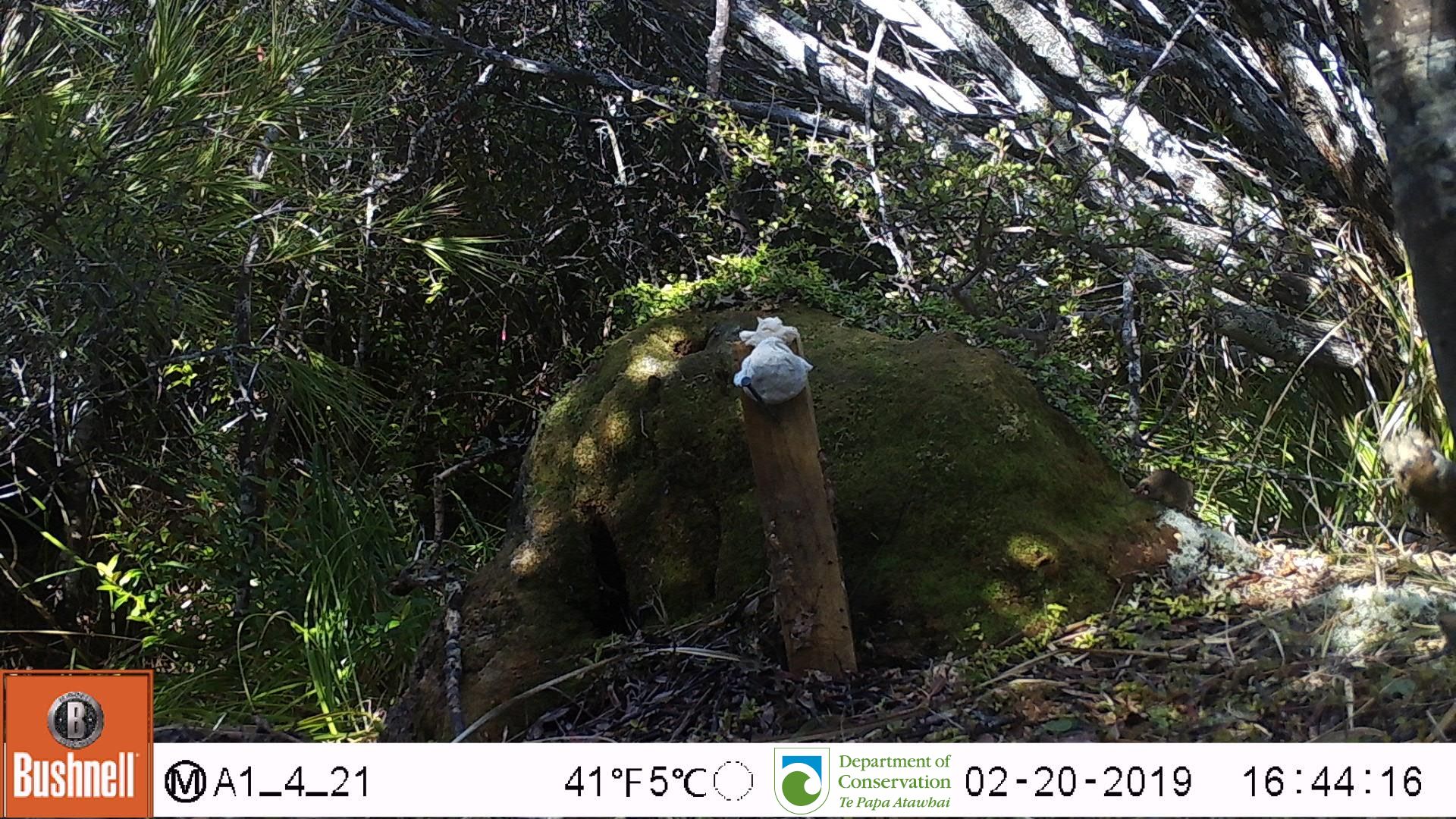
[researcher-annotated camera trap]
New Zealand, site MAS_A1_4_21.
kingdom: Animalia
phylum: Chordata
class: Mammalia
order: Rodentia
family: Muridae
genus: Mus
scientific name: Mus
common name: mouse